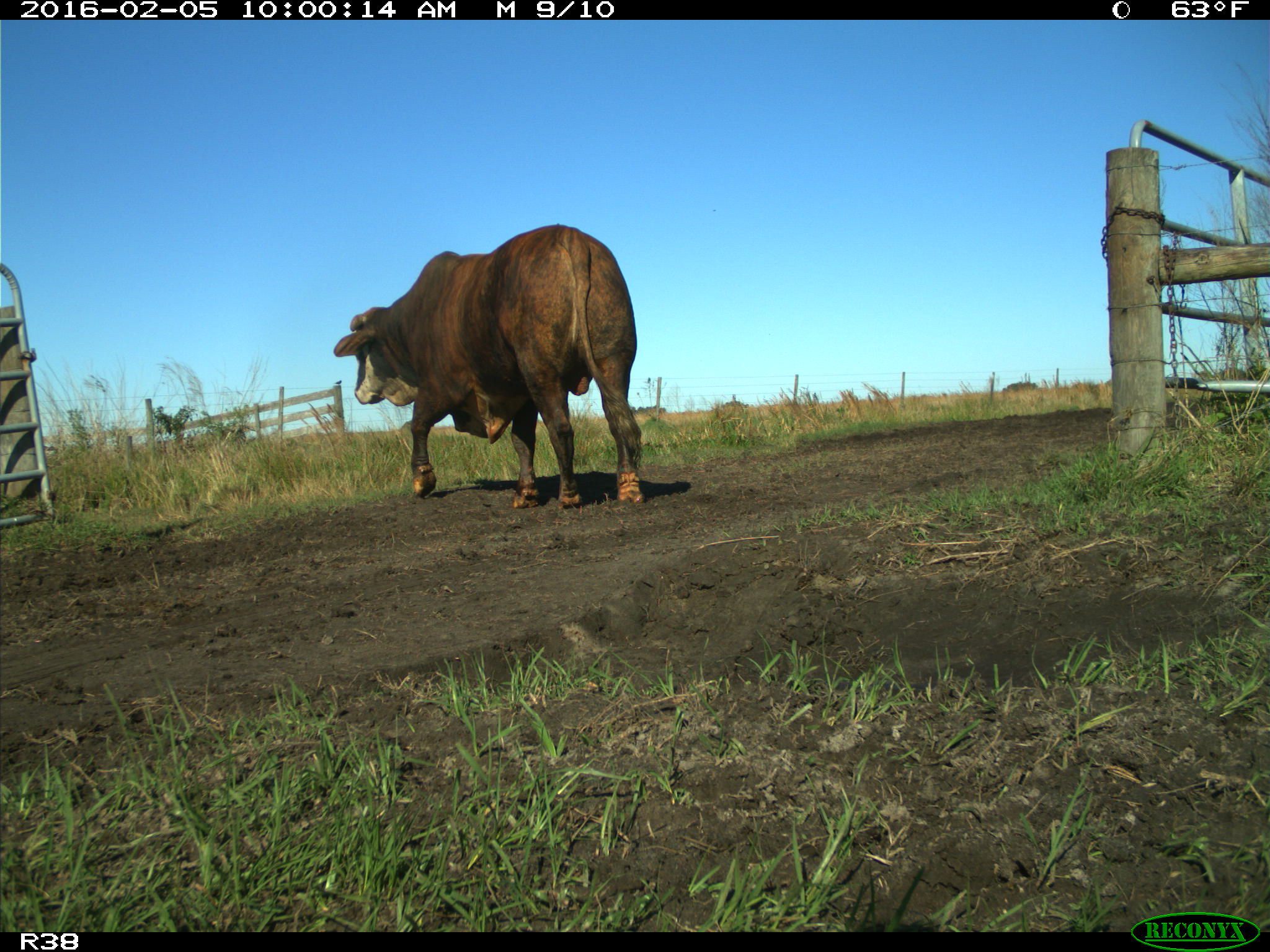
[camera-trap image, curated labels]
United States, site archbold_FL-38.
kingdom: Animalia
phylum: Chordata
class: Mammalia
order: Artiodactyla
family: Bovidae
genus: Bos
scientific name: Bos taurus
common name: domestic cow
Bos taurus (domestic cow).